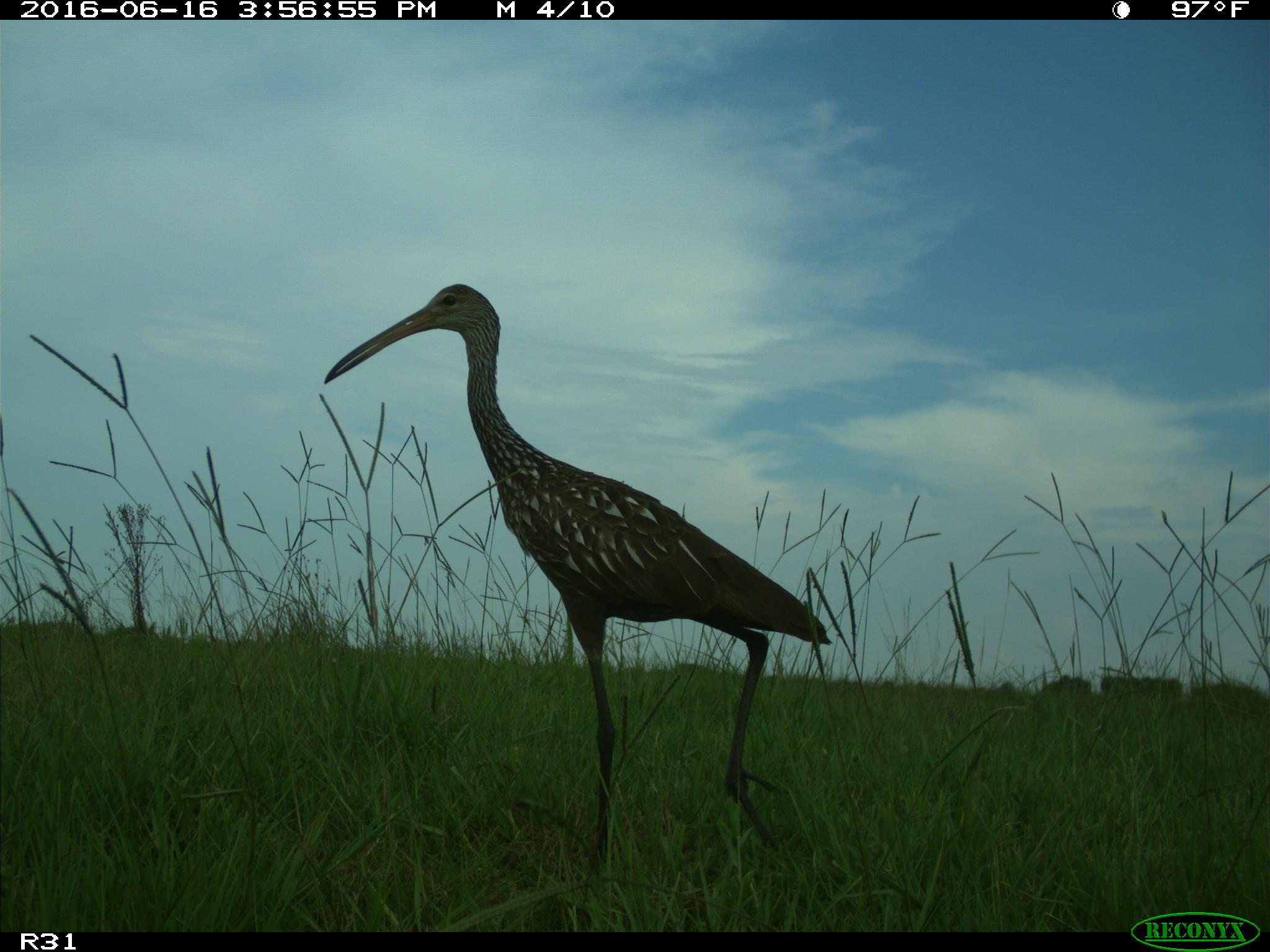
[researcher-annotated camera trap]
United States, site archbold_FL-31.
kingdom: Animalia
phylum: Chordata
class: Aves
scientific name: Aves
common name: birds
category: unidentified bird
Unidentified bird (birds) (Aves).